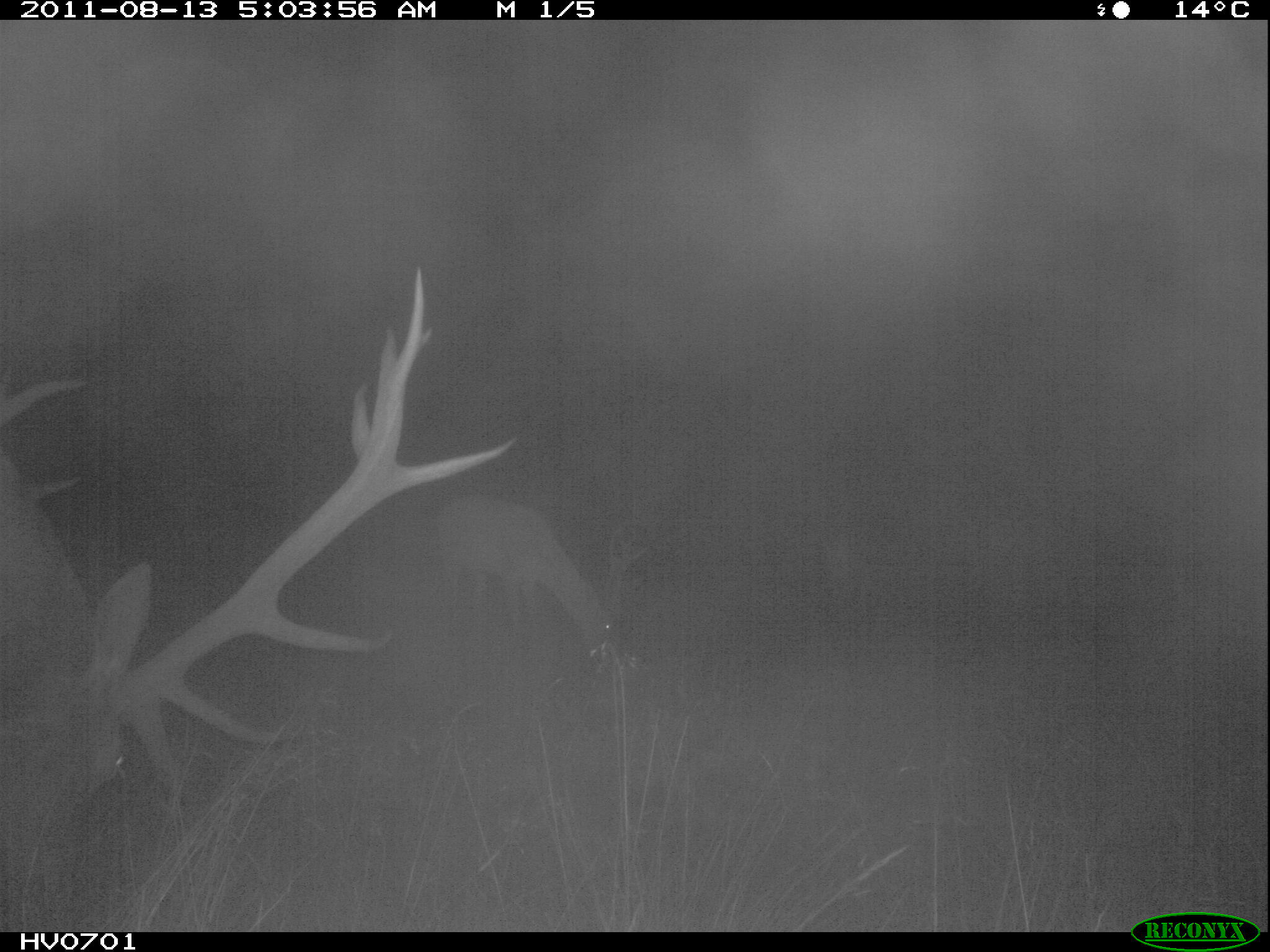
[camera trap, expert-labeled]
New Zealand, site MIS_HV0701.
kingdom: Animalia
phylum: Chordata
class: Mammalia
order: Artiodactyla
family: Cervidae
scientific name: Cervidae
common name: deer